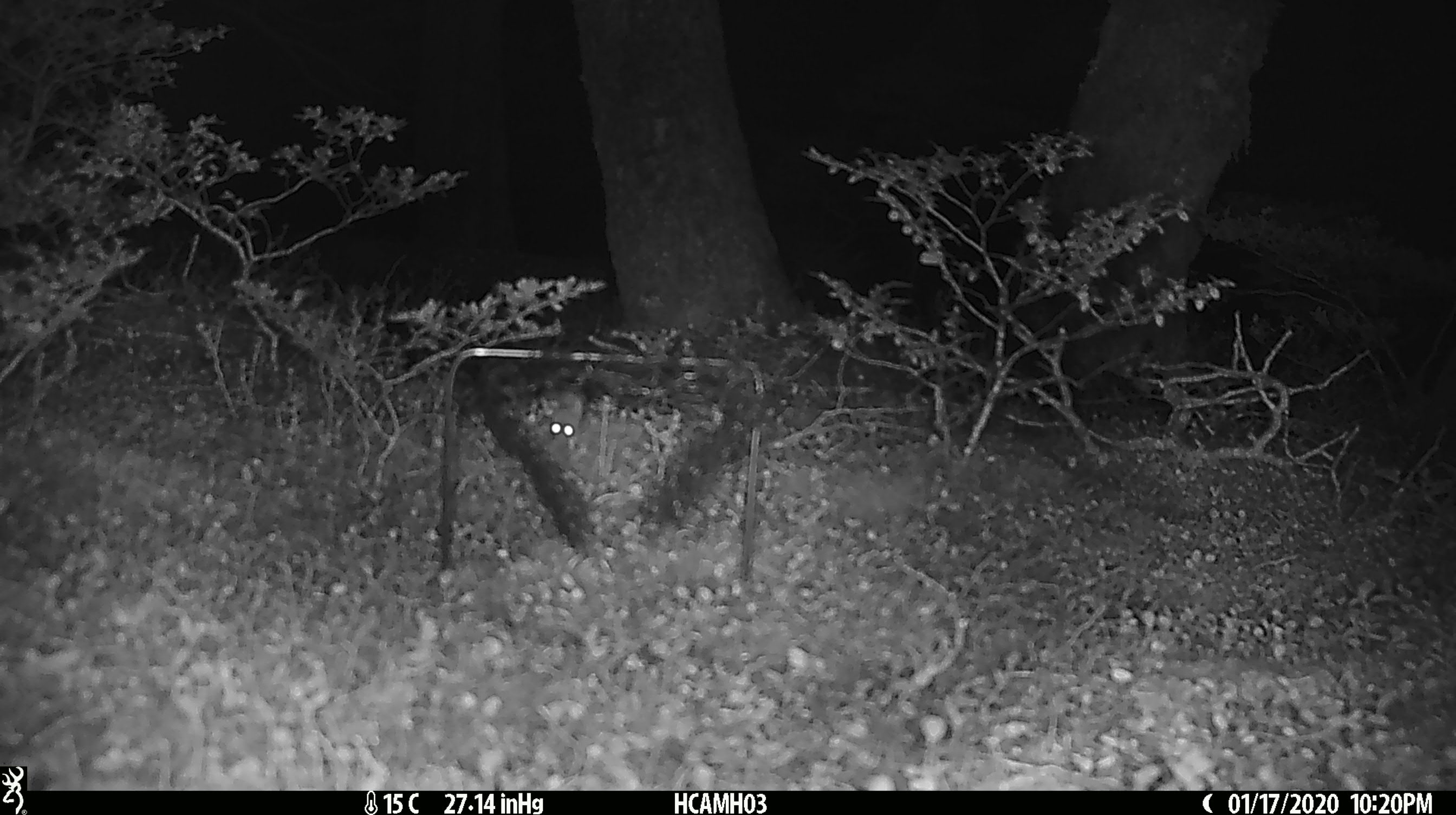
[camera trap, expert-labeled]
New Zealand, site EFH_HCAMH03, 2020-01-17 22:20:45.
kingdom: Animalia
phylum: Chordata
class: Mammalia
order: Rodentia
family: Muridae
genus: Mus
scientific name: Mus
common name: mouse